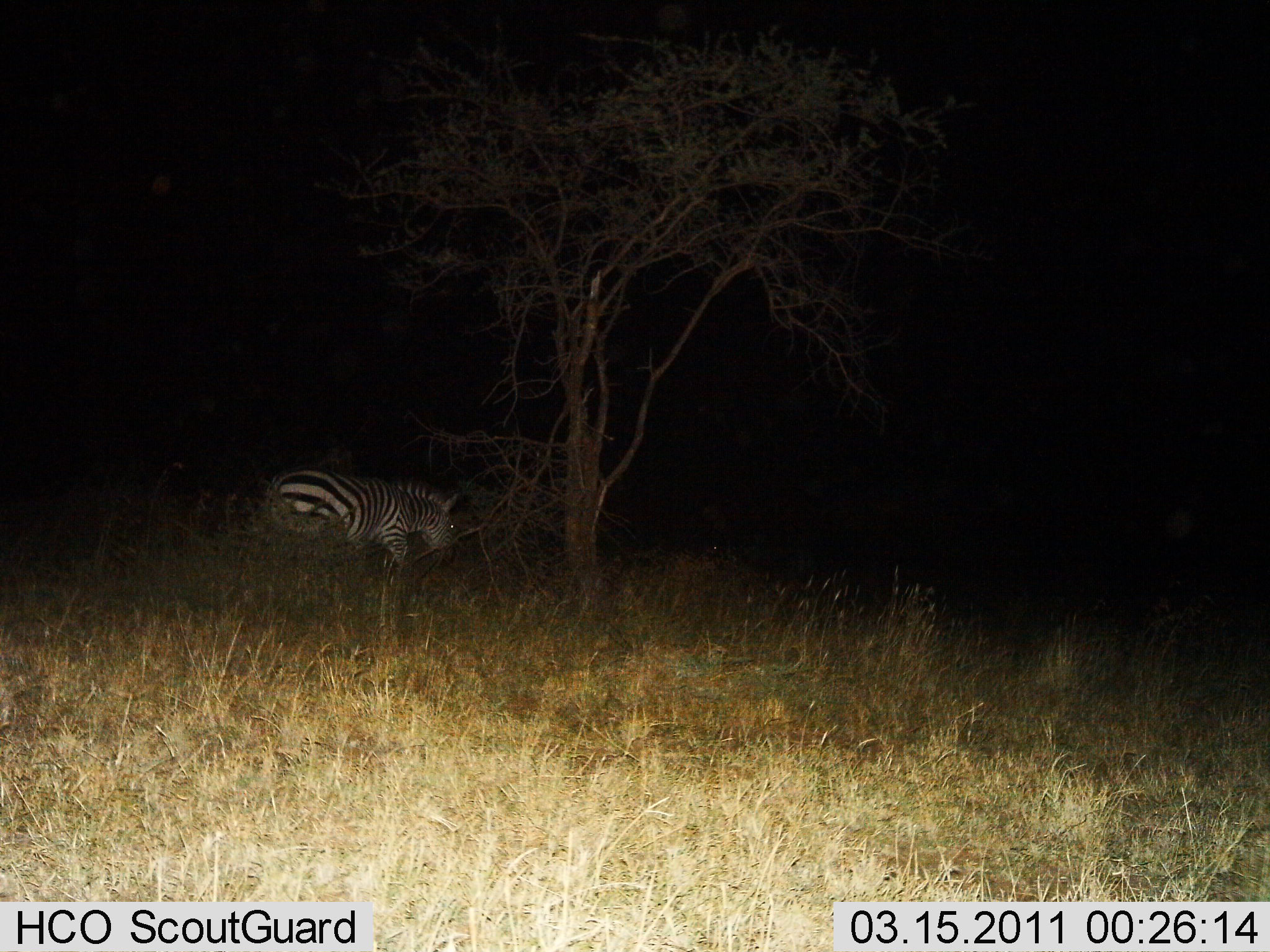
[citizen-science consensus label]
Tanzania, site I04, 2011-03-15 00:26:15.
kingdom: Animalia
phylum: Chordata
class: Mammalia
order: Perissodactyla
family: Equidae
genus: Equus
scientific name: Equus quagga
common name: plains zebra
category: zebra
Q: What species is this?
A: Zebra (plains zebra) (Equus quagga).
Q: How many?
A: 1.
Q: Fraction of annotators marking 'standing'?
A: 18%.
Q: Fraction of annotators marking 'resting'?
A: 18%.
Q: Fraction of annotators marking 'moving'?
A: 55%.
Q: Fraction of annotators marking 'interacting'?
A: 0%.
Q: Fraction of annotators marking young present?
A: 0%.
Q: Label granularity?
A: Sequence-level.